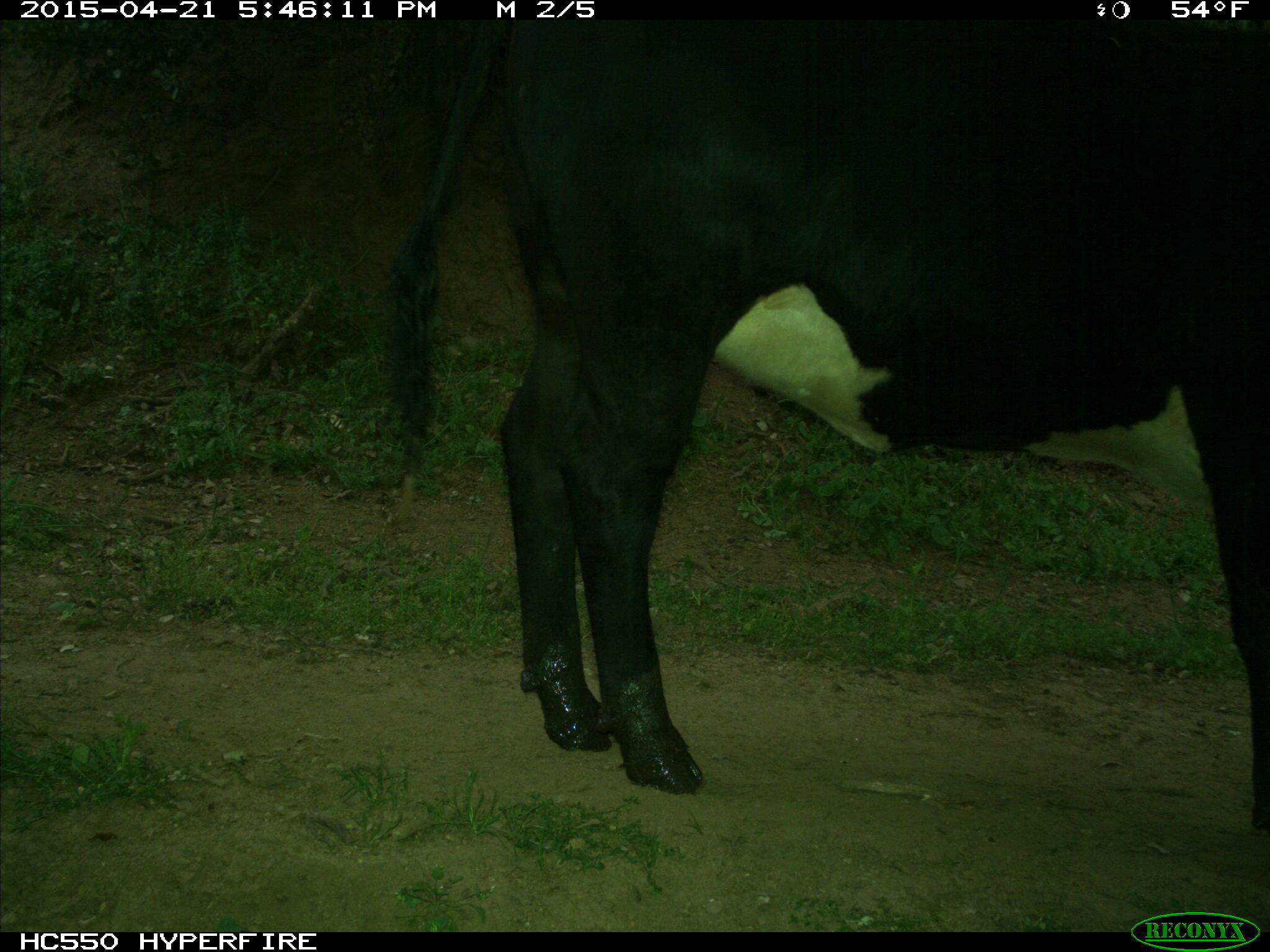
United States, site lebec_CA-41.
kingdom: Animalia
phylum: Chordata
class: Mammalia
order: Artiodactyla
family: Bovidae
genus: Bos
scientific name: Bos taurus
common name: domestic cow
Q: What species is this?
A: Bos taurus (domestic cow).